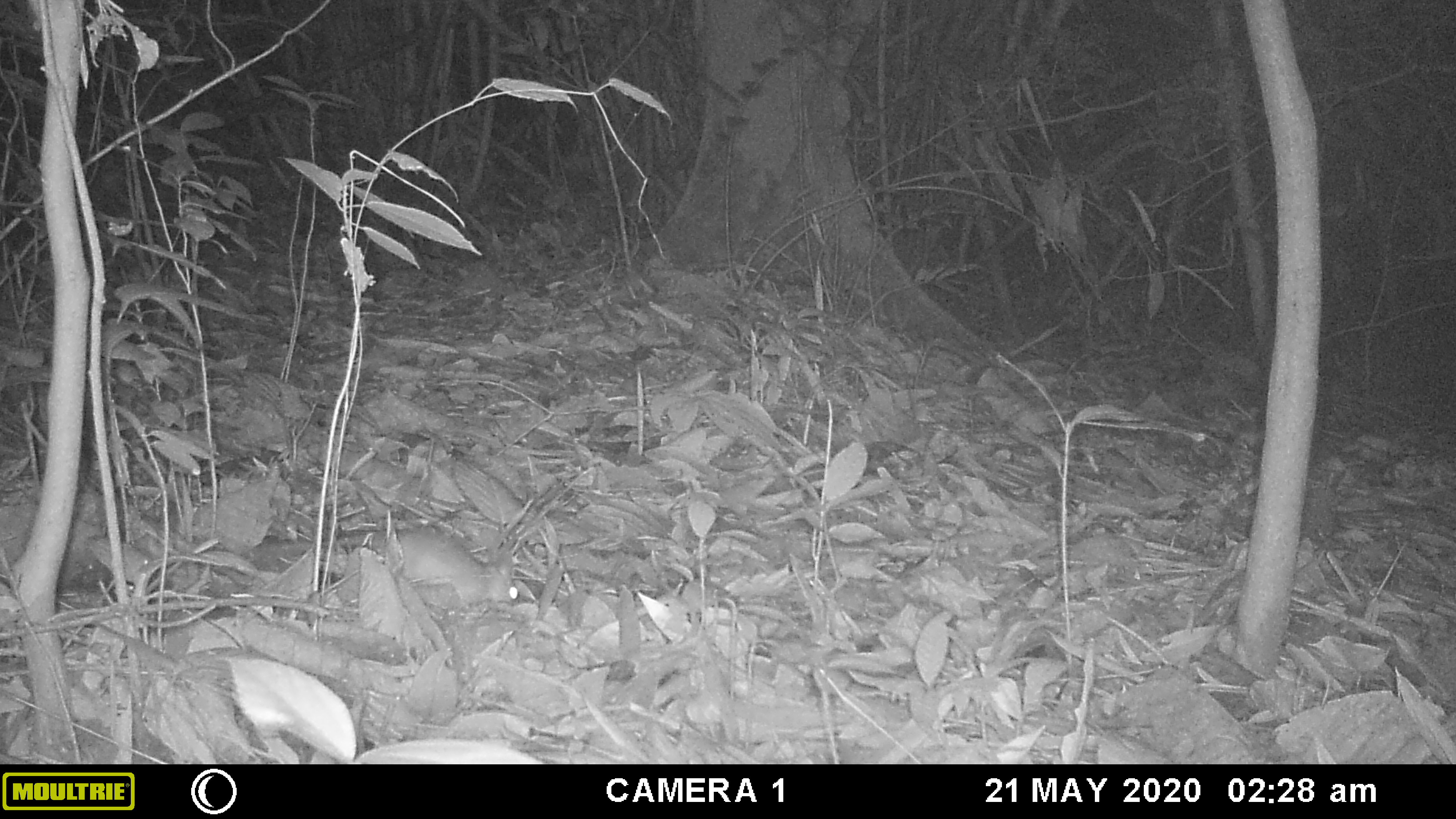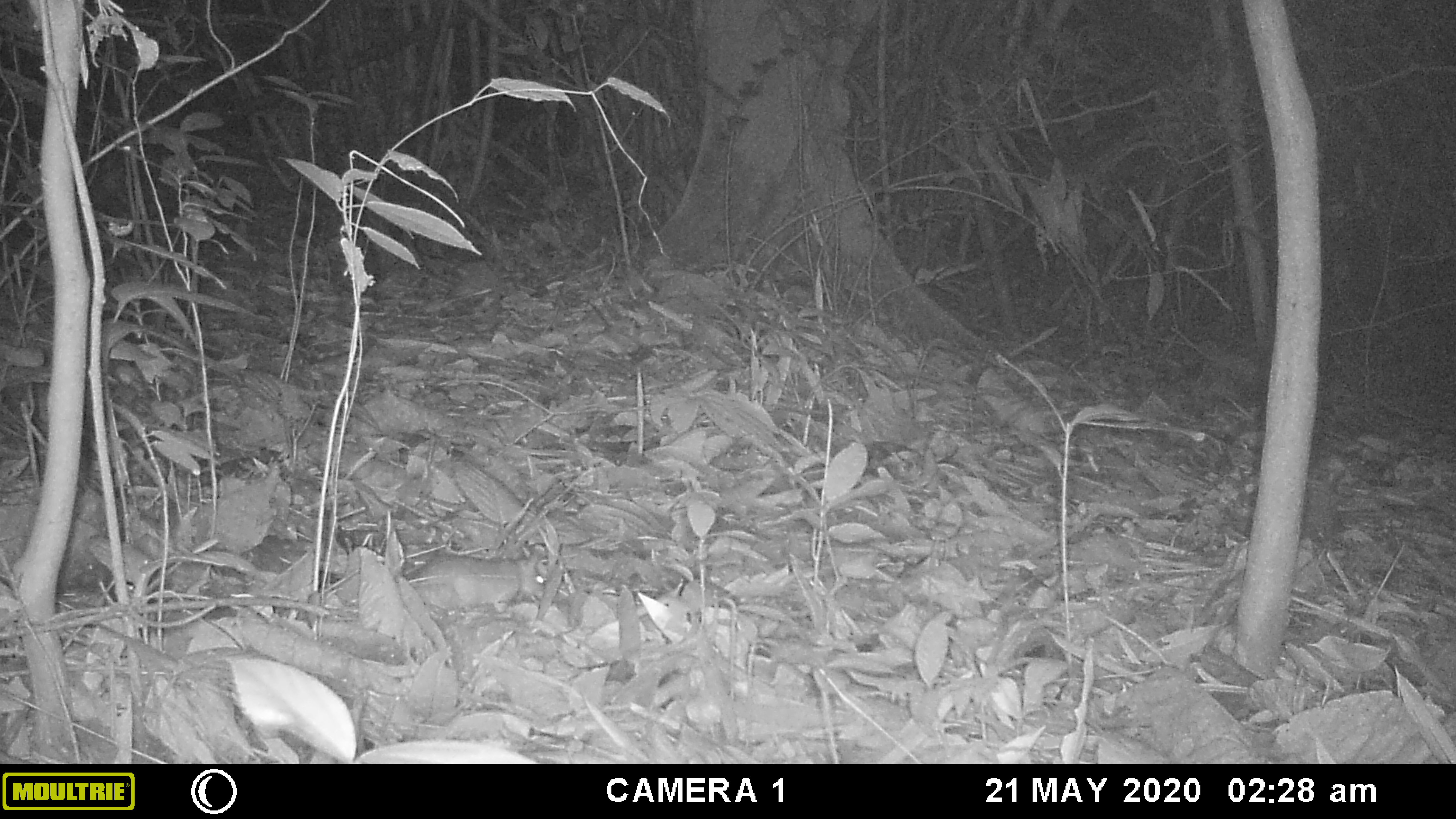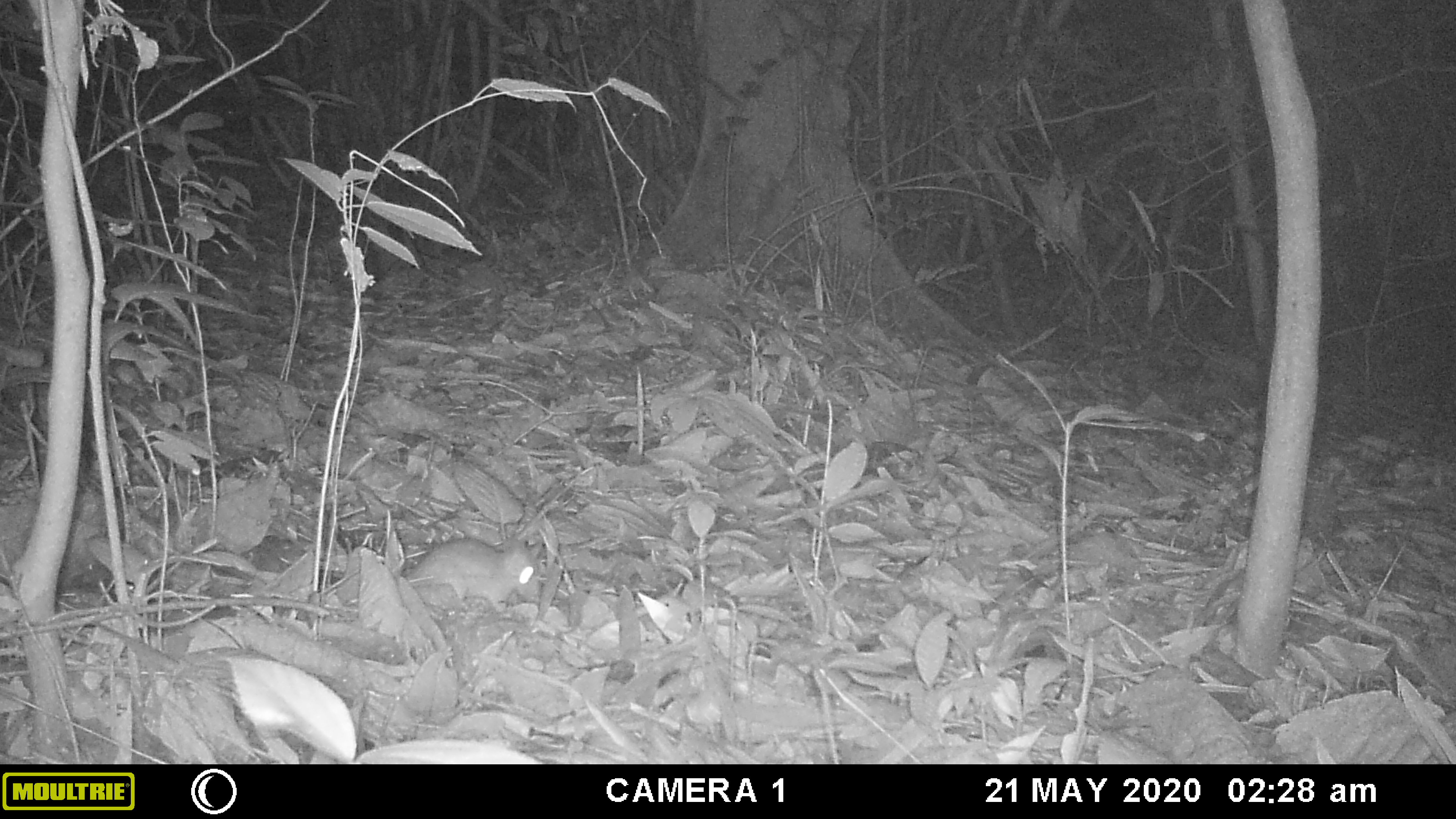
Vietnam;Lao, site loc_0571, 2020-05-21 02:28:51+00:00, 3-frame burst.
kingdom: Animalia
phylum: Chordata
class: Mammalia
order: Rodentia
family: Muridae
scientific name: Muridae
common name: old-world mice and rats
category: unidentified murid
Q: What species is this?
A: Unidentified murid (old-world mice and rats) (Muridae).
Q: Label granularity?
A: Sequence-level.